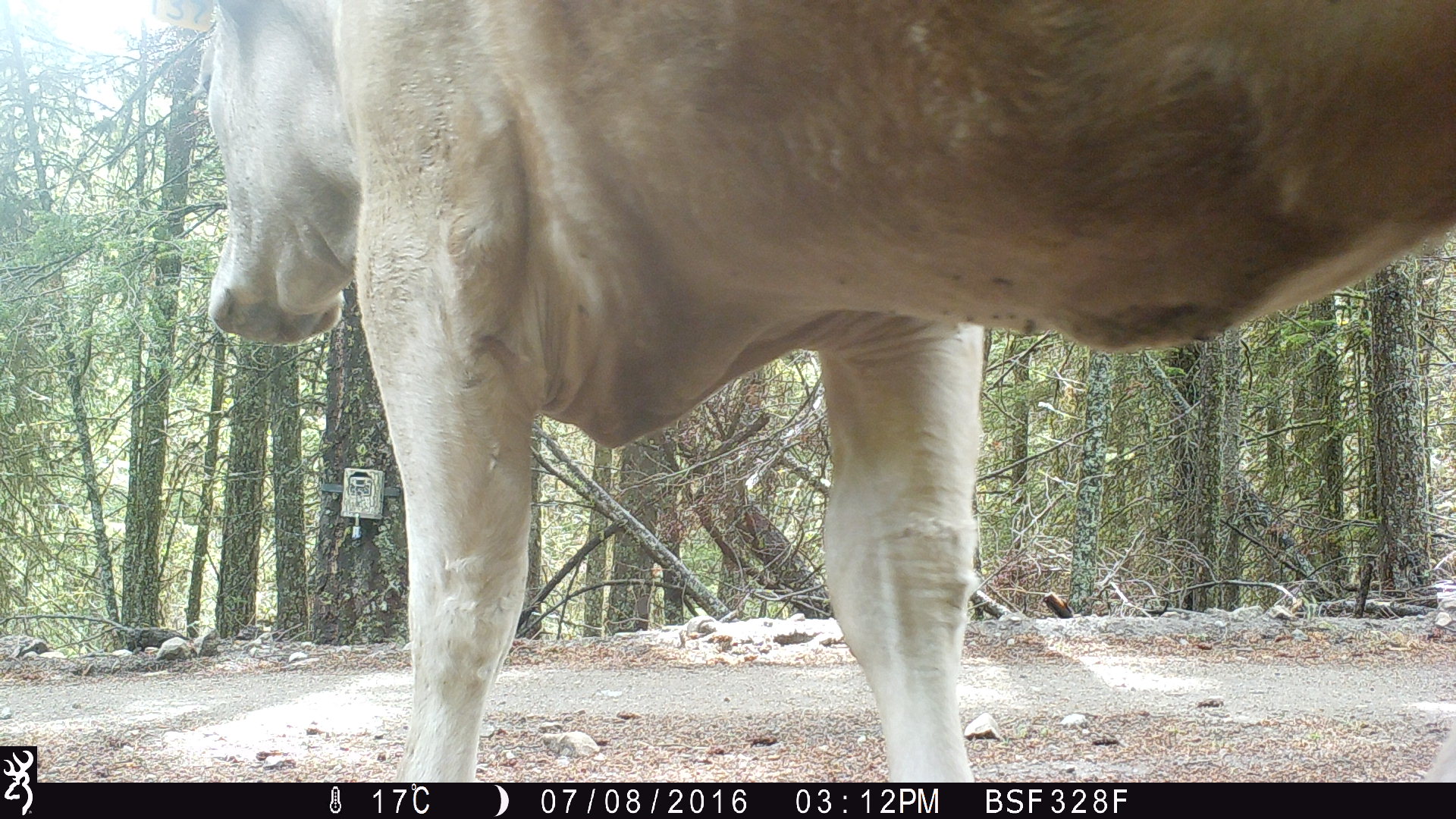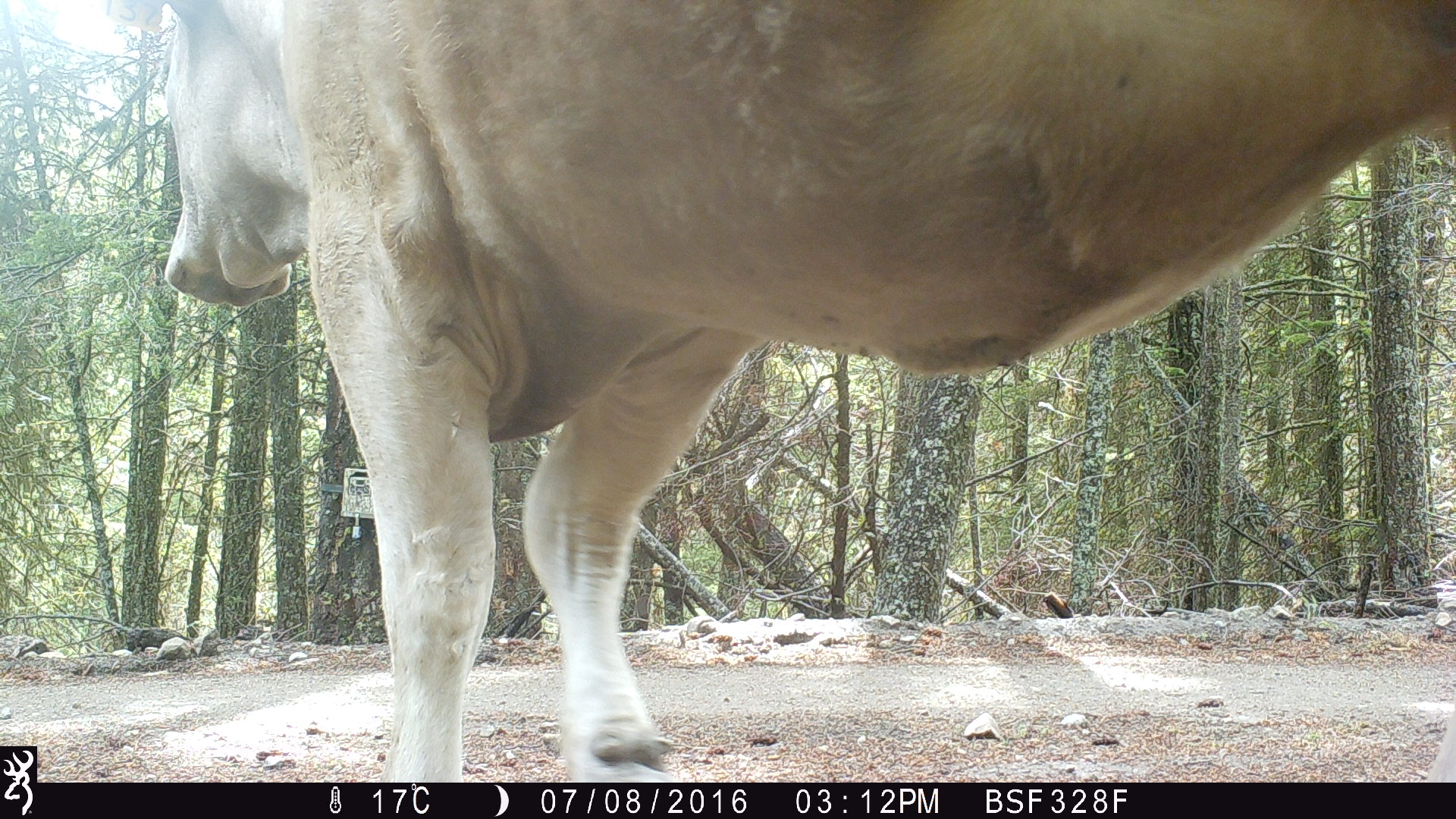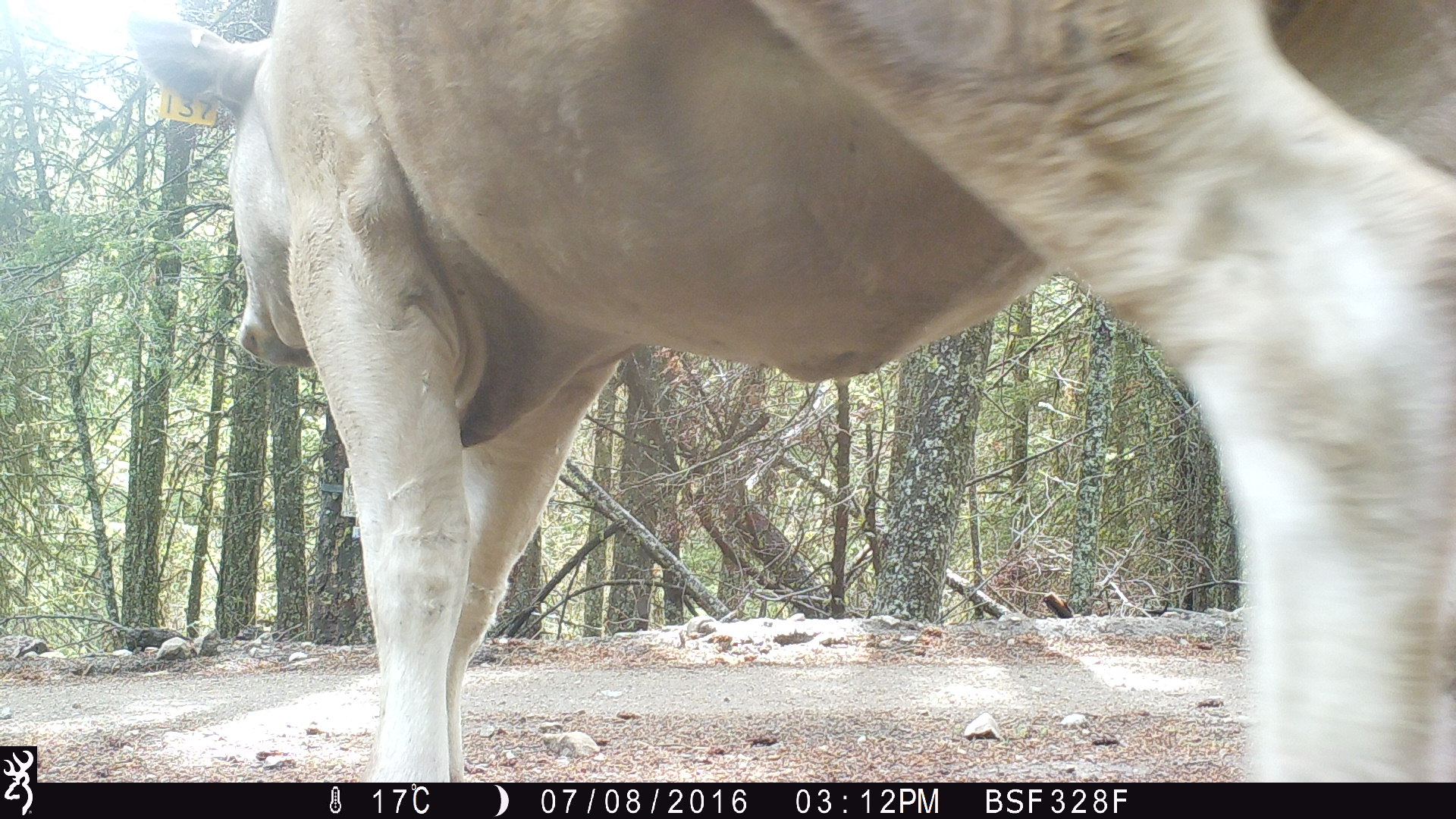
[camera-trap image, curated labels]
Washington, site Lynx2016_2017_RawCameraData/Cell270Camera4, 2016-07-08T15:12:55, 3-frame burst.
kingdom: Animalia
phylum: Chordata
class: Mammalia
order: Artiodactyla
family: Bovidae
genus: Bos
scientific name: Bos taurus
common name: domestic cattle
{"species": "domestic cattle (Bos taurus)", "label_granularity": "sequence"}